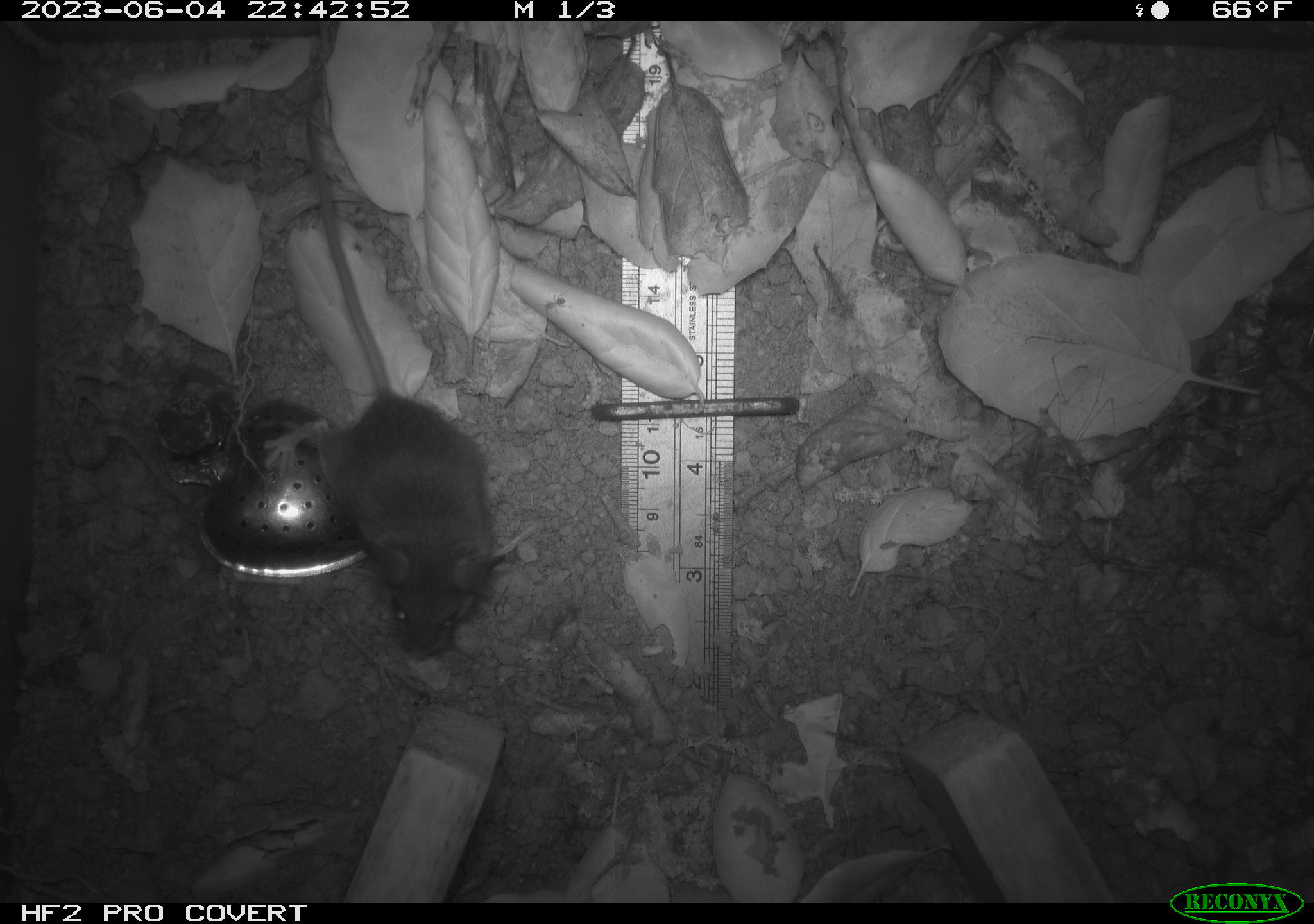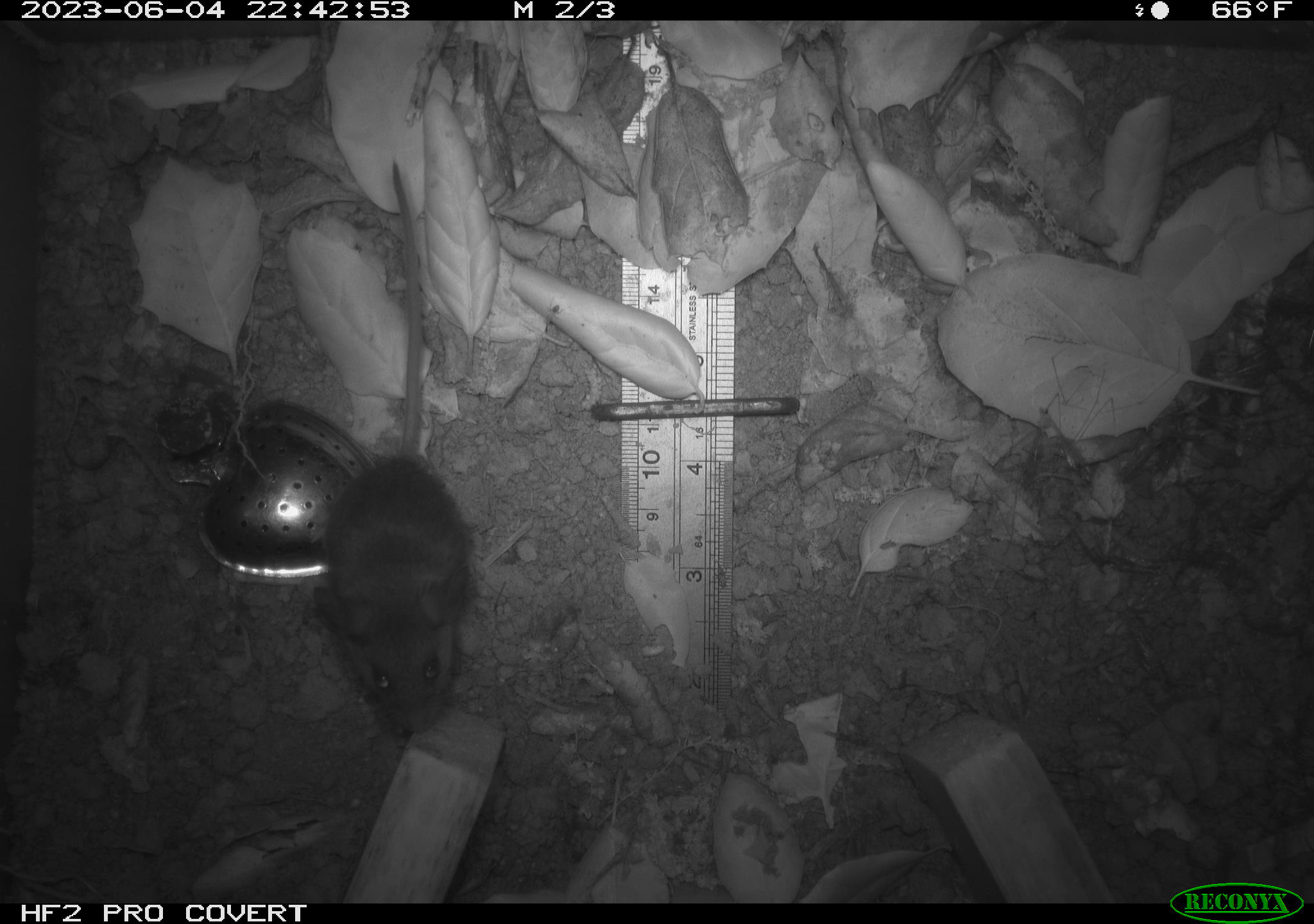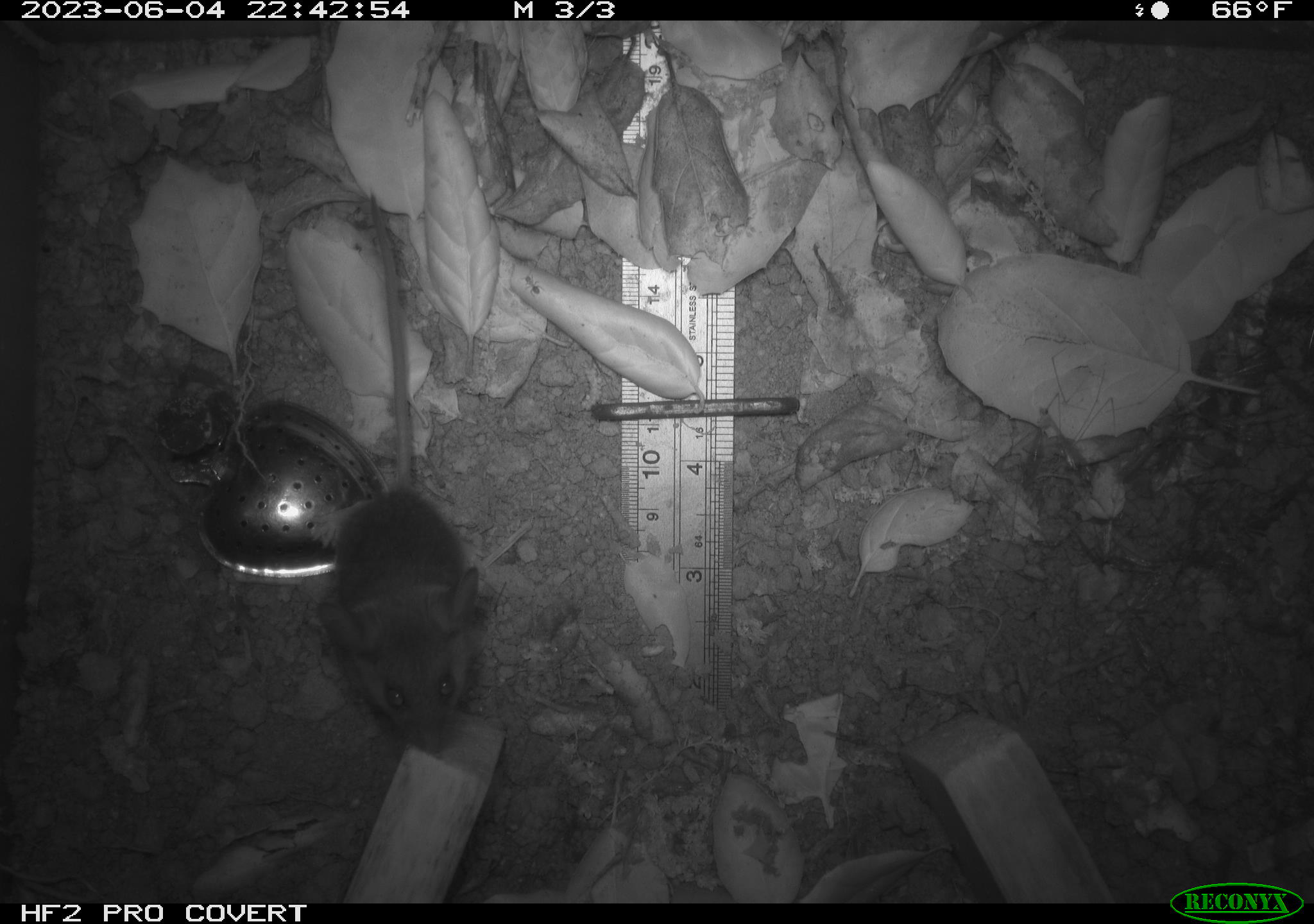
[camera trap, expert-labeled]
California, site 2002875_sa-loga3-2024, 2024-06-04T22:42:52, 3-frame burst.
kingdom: Animalia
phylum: Chordata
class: Mammalia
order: Rodentia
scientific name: Rodentia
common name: rodent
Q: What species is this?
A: Rodent (Rodentia).